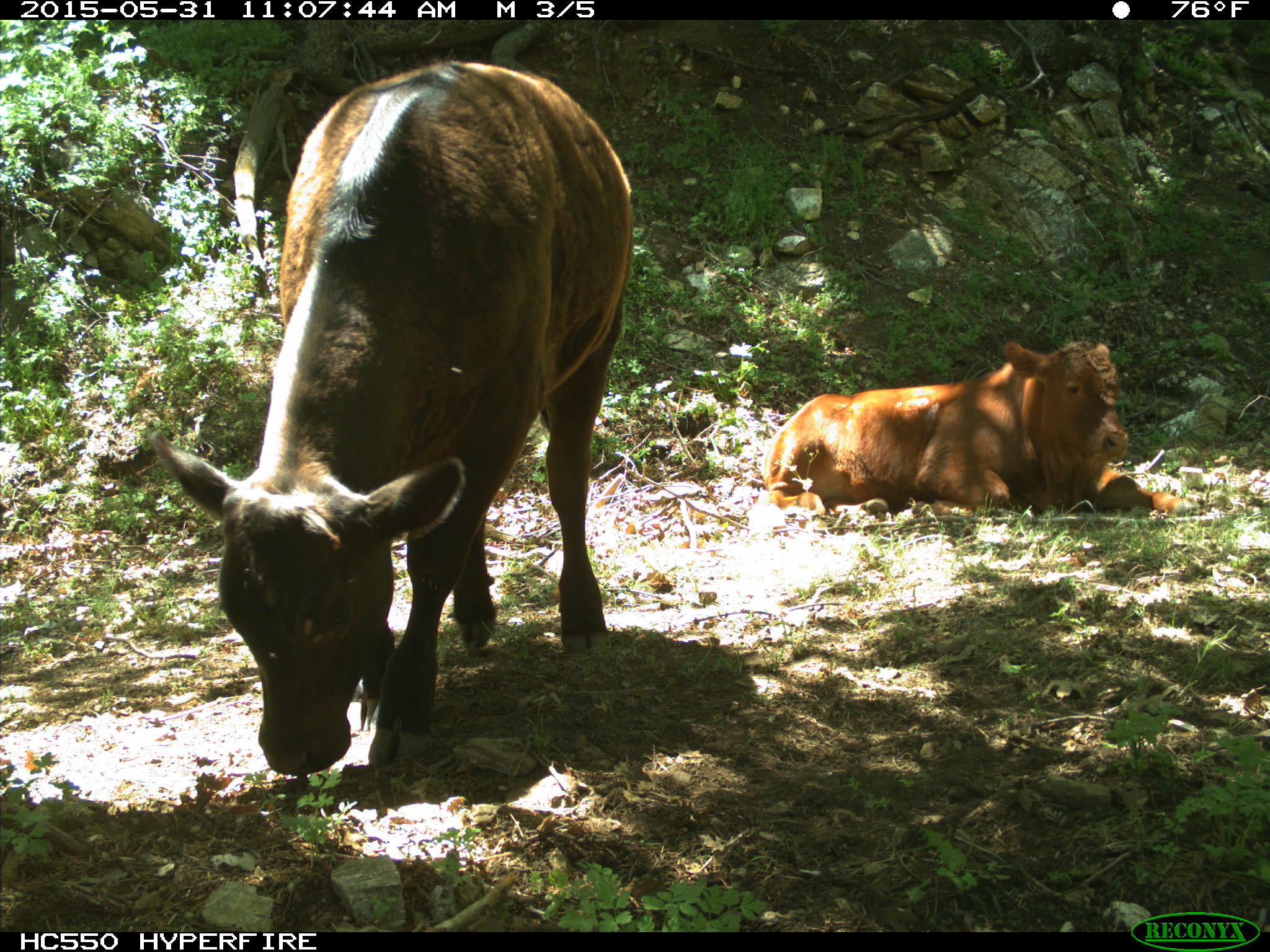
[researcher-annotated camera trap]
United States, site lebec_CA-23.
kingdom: Animalia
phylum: Chordata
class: Mammalia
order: Artiodactyla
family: Bovidae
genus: Bos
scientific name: Bos taurus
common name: domestic cow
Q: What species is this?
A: Bos taurus (domestic cow).